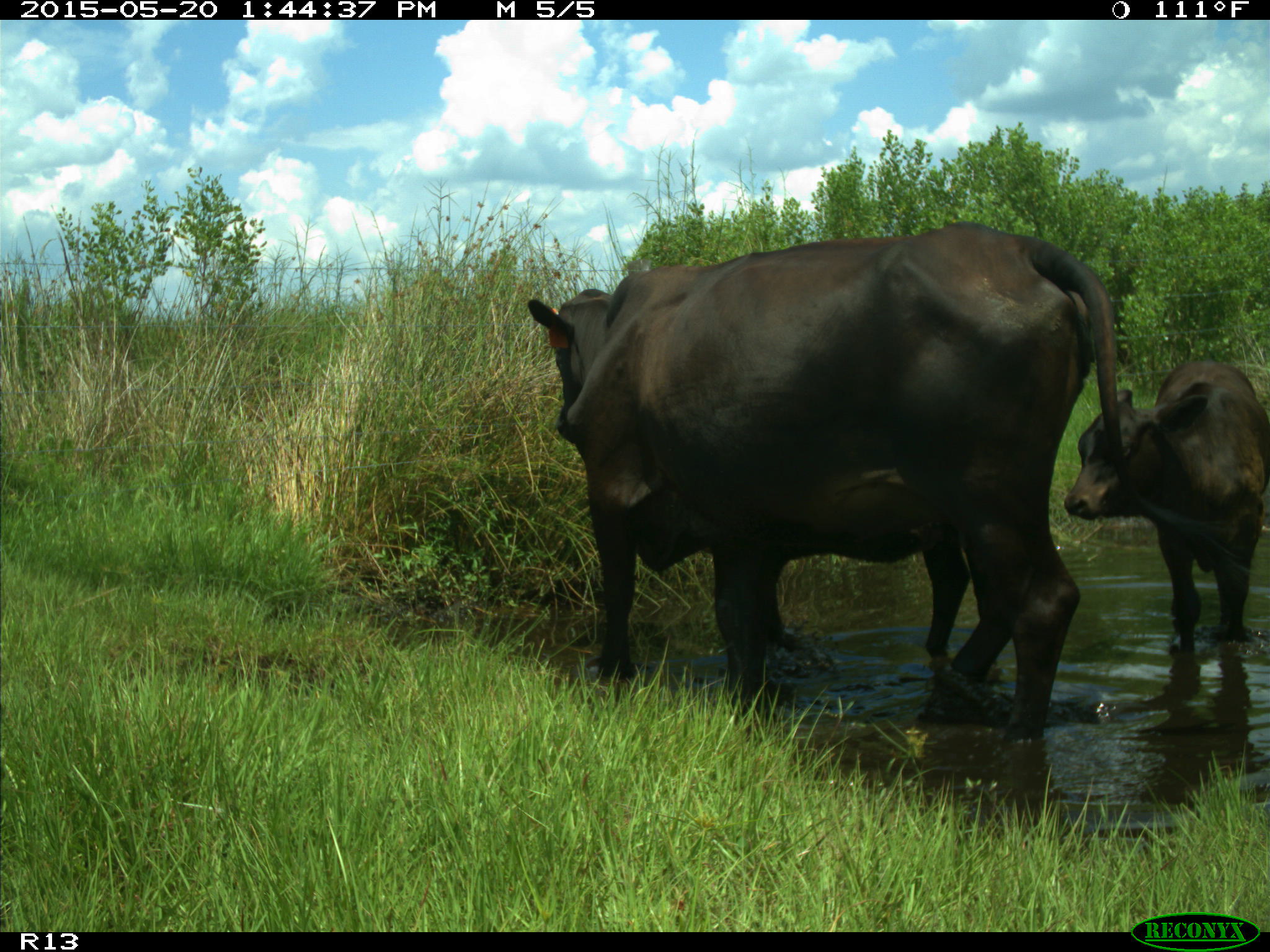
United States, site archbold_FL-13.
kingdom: Animalia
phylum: Chordata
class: Mammalia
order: Artiodactyla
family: Bovidae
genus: Bos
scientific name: Bos taurus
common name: domestic cow